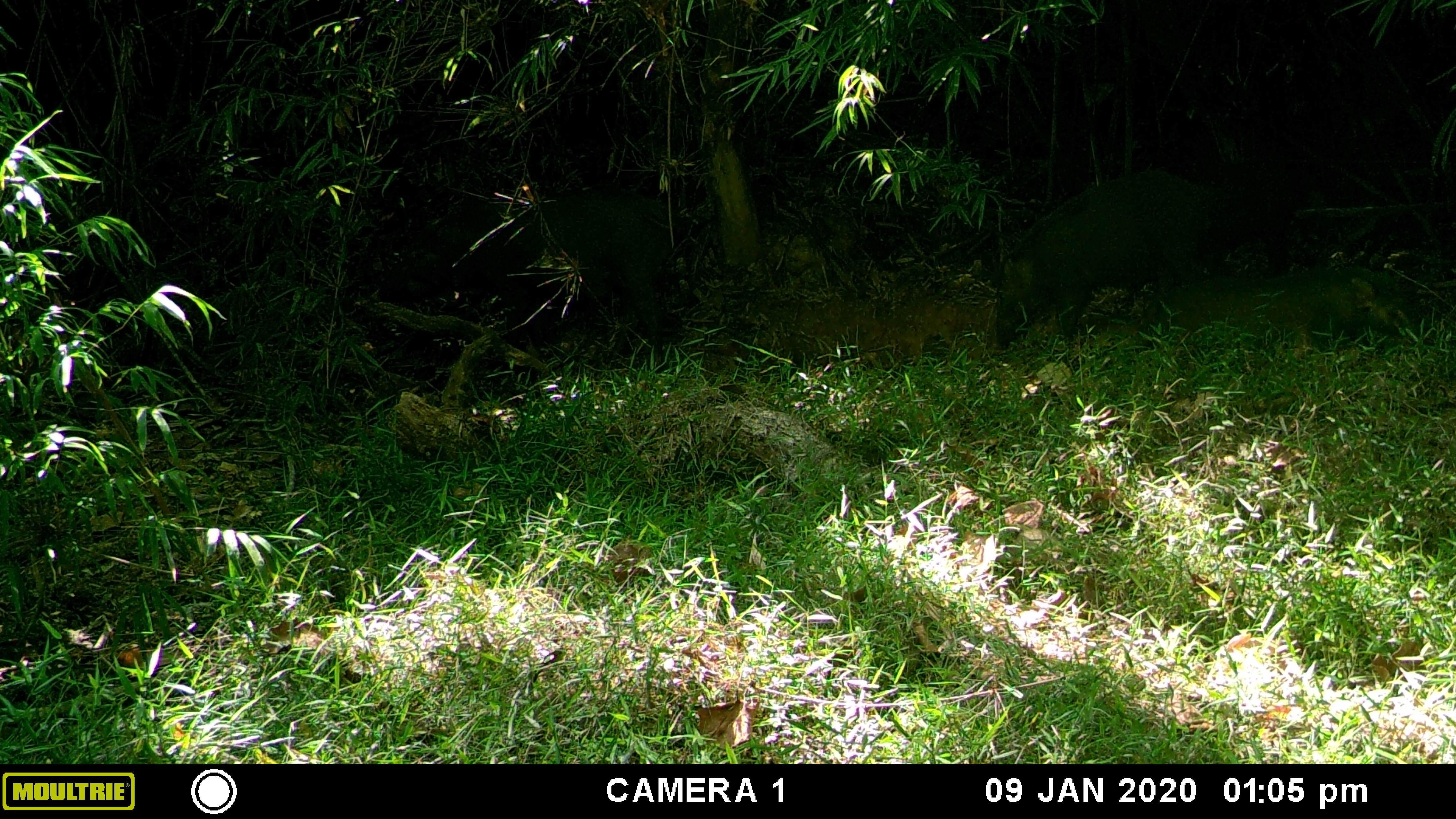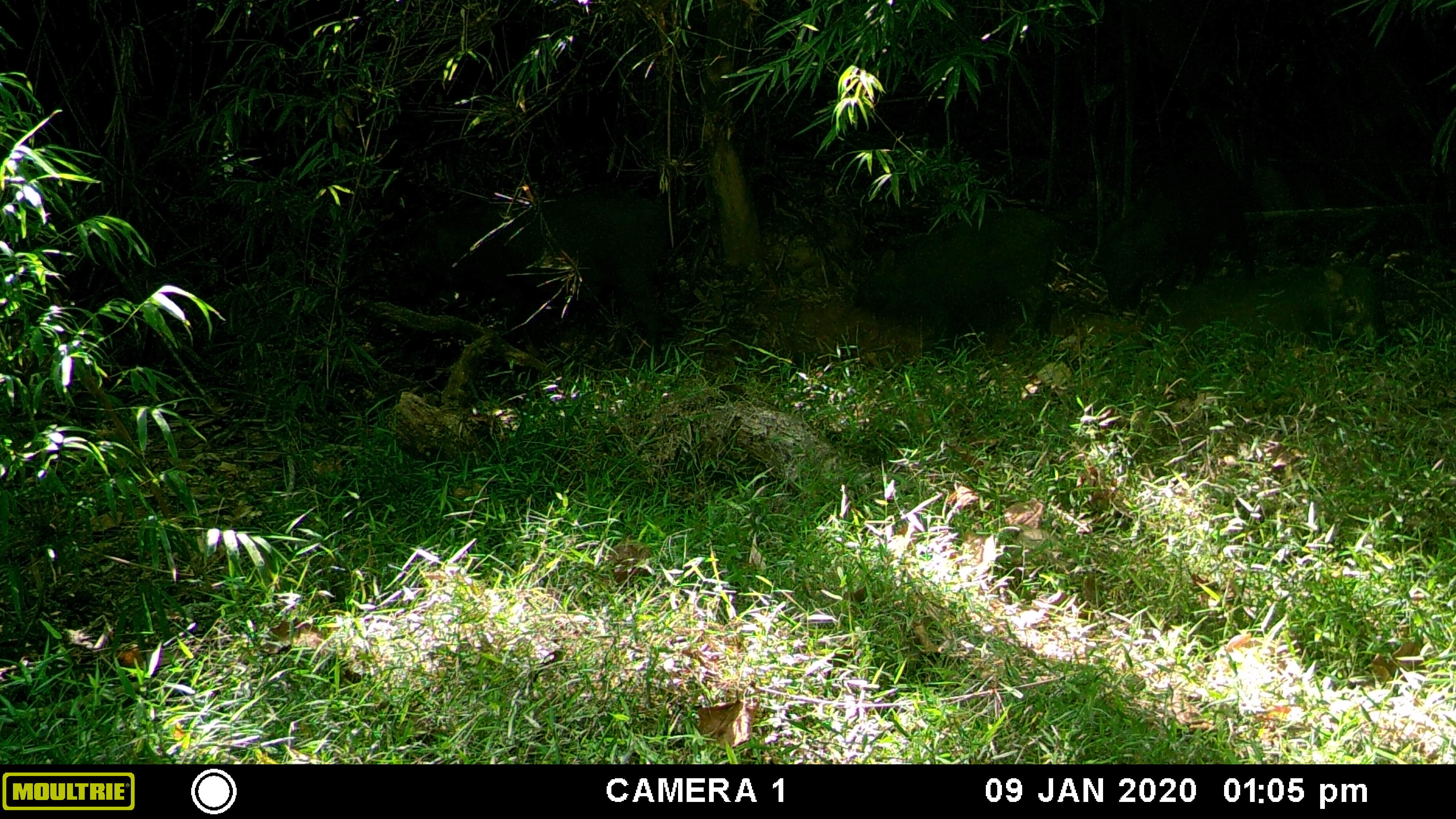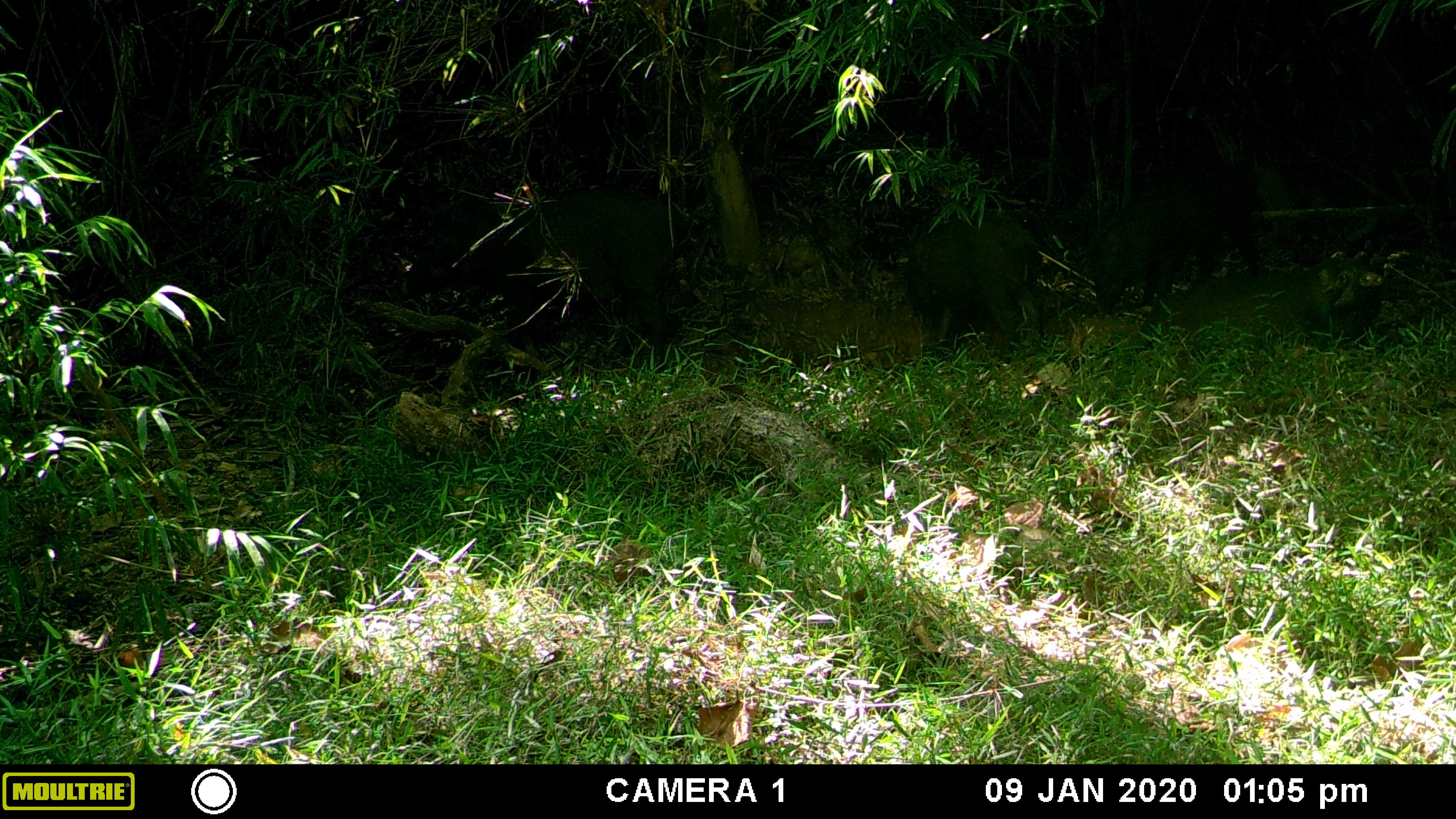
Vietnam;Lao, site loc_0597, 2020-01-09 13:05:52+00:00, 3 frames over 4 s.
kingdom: Animalia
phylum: Chordata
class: Mammalia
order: Artiodactyla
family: Suidae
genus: Sus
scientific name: Sus scrofa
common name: eurasian wild pig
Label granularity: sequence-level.